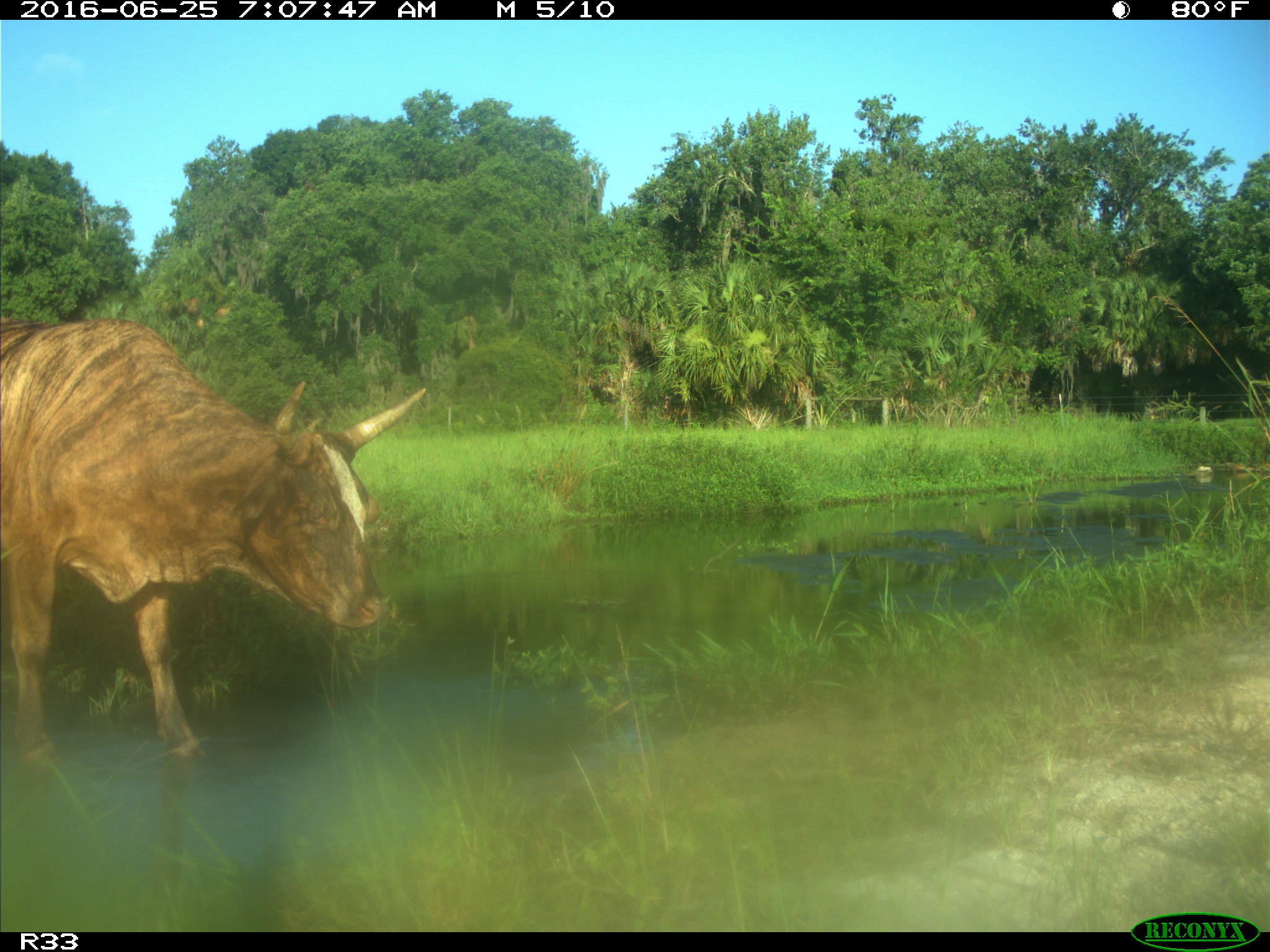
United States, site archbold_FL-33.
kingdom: Animalia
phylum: Chordata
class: Mammalia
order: Artiodactyla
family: Bovidae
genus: Bos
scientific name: Bos taurus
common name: domestic cow